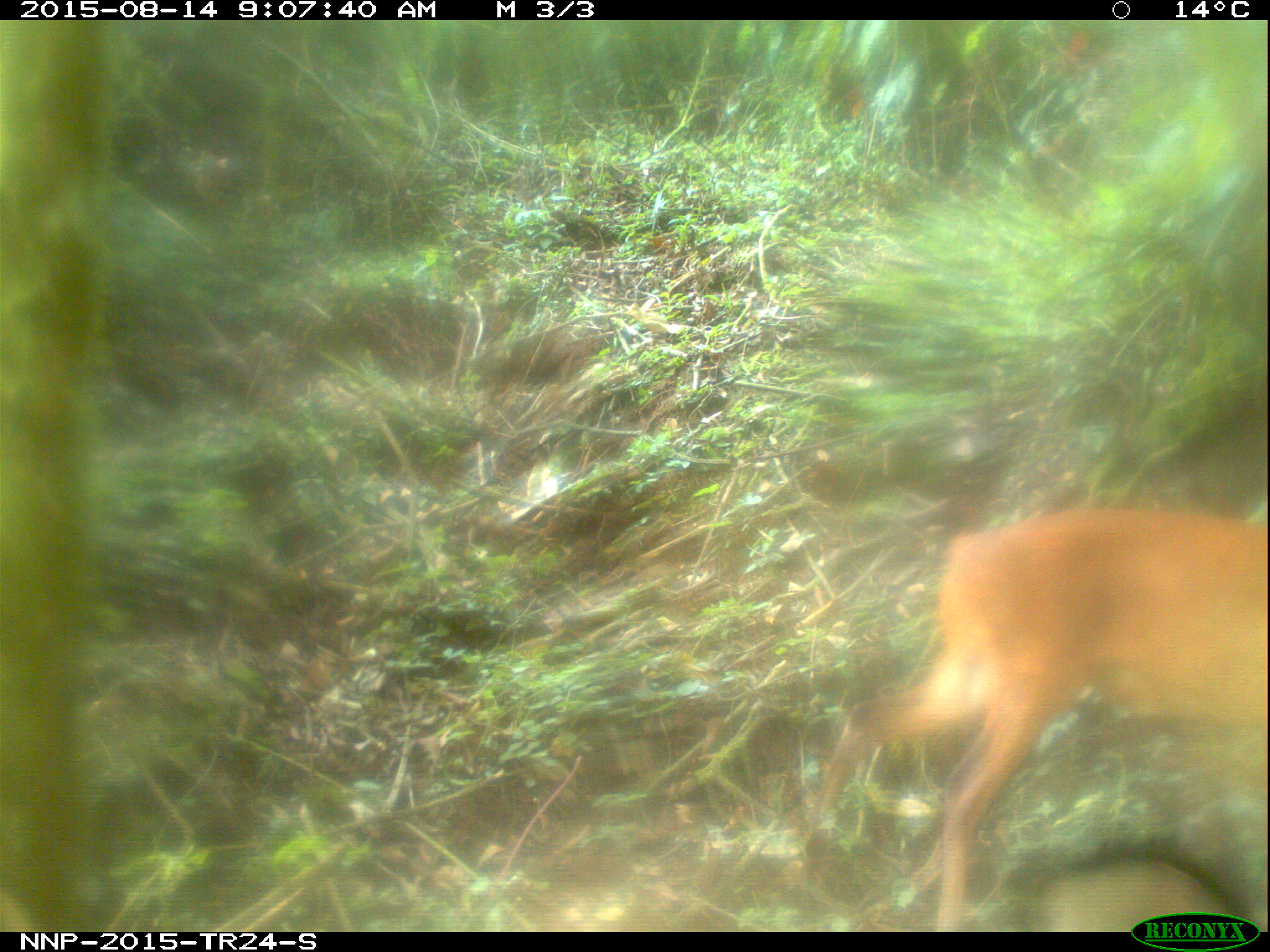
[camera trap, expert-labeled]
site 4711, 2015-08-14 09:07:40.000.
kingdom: Animalia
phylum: Chordata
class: Mammalia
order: Artiodactyla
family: Bovidae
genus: Cephalophus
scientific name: Cephalophus nigrifrons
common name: black-fronted duiker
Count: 1.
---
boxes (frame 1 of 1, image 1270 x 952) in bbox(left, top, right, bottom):
cephalophus nigrifrons: bbox(791, 502, 1267, 931)